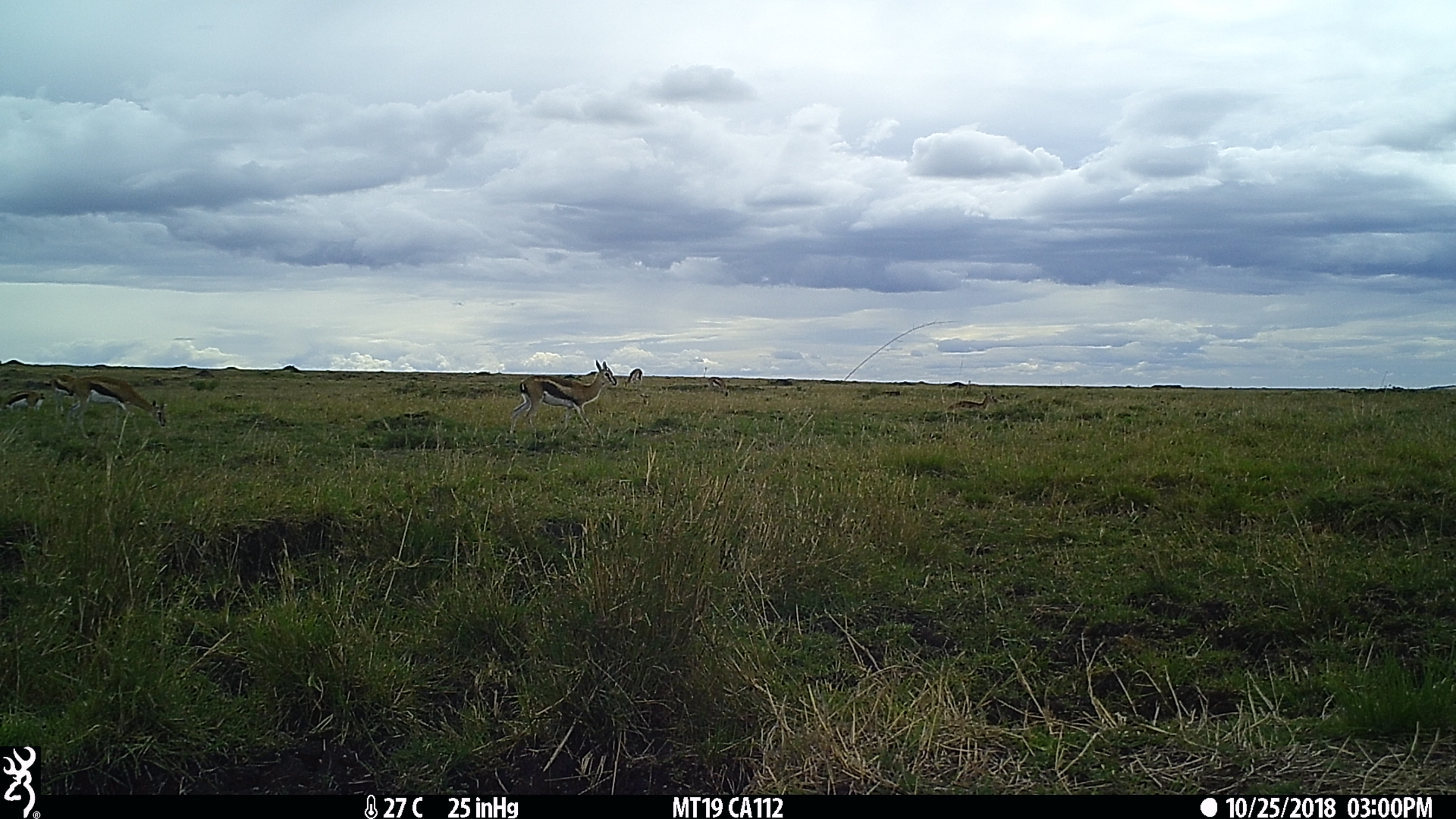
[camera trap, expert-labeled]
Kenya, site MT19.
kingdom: Animalia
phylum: Chordata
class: Mammalia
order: Artiodactyla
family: Bovidae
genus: Eudorcas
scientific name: Eudorcas thomsonii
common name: thomon's gazelle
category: gazelle thomsons